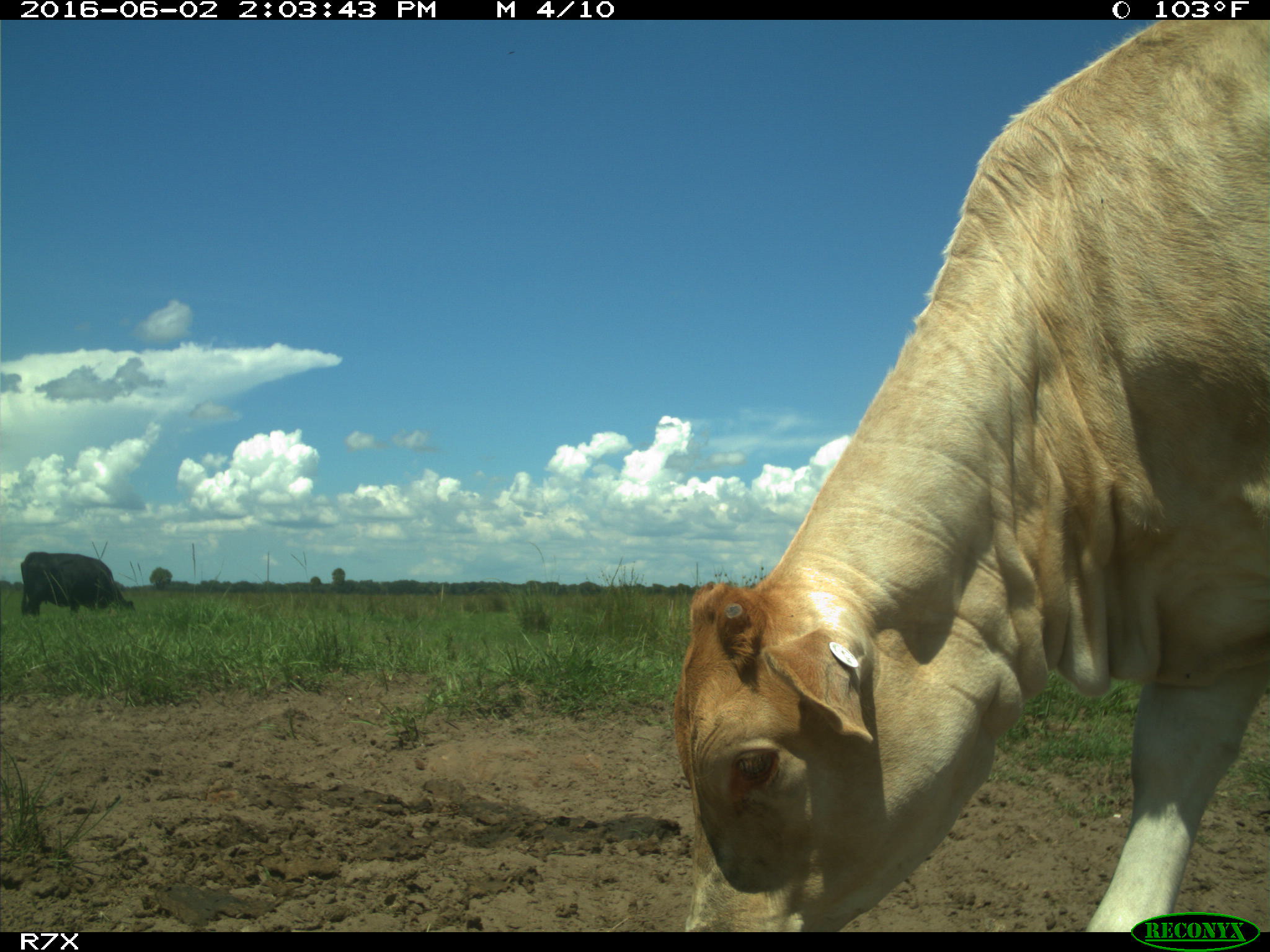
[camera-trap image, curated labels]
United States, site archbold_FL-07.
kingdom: Animalia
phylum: Chordata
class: Mammalia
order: Artiodactyla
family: Bovidae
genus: Bos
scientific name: Bos taurus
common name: domestic cow